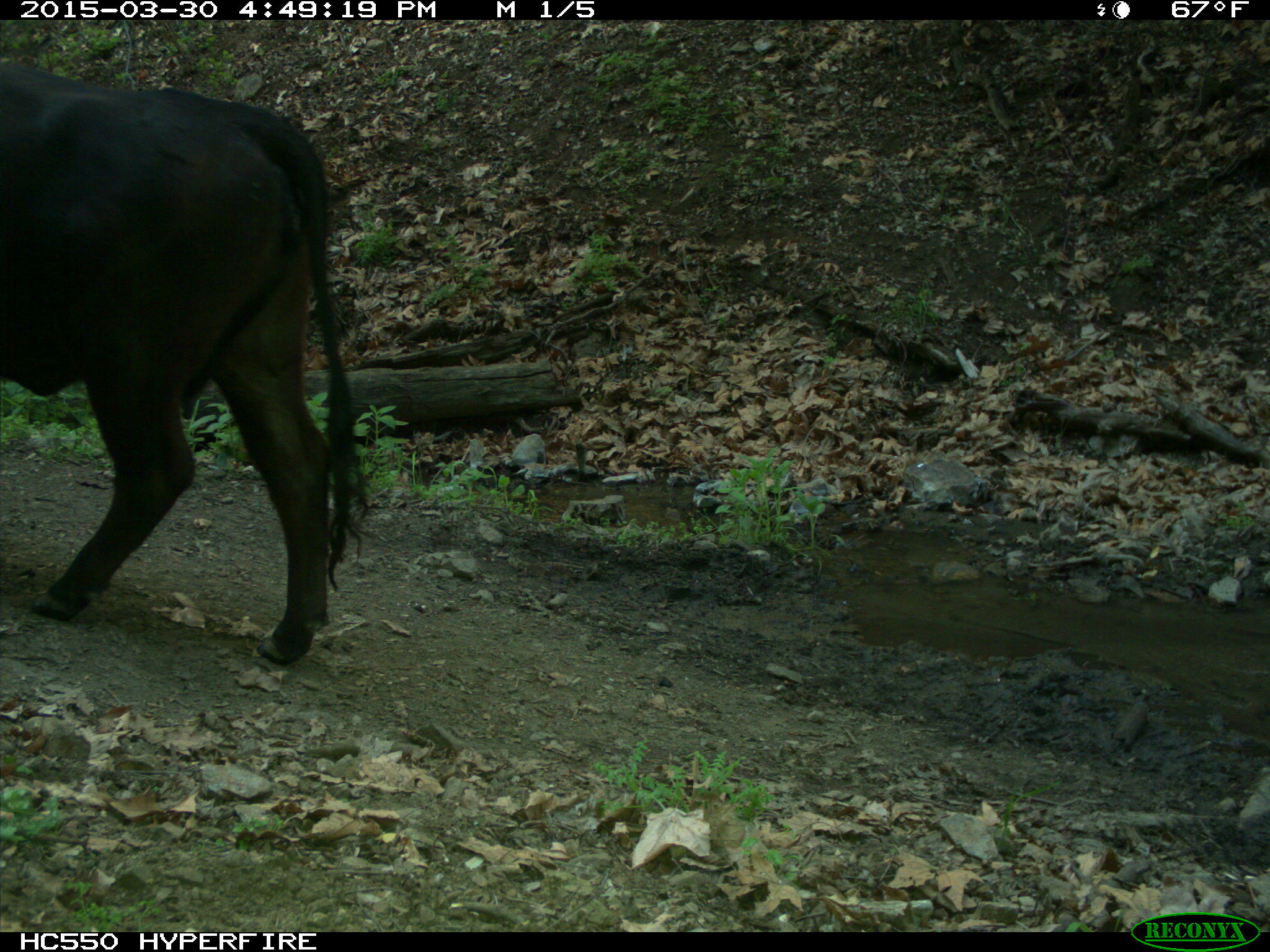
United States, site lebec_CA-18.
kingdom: Animalia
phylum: Chordata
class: Mammalia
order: Artiodactyla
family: Bovidae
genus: Bos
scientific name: Bos taurus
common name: domestic cow